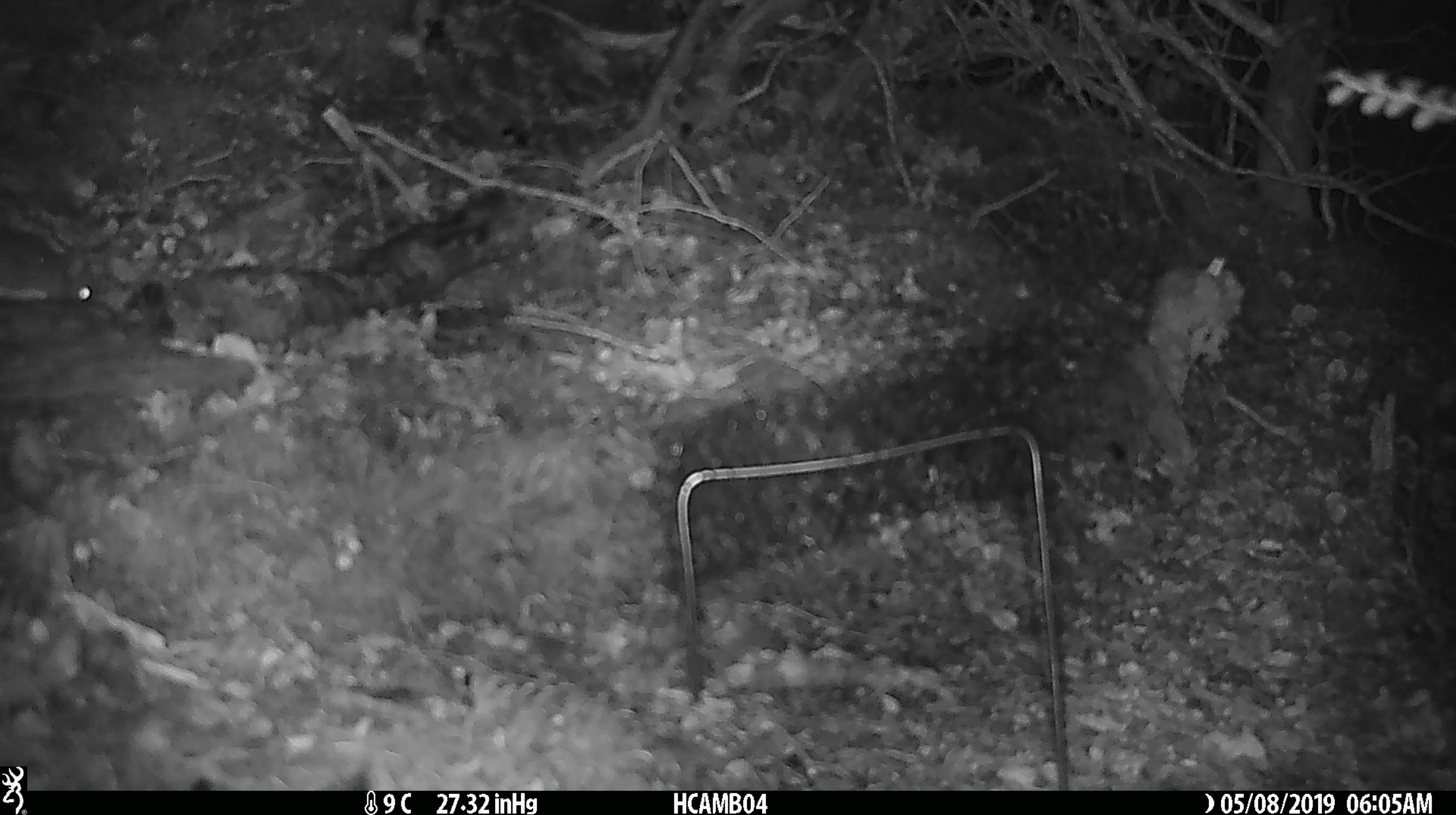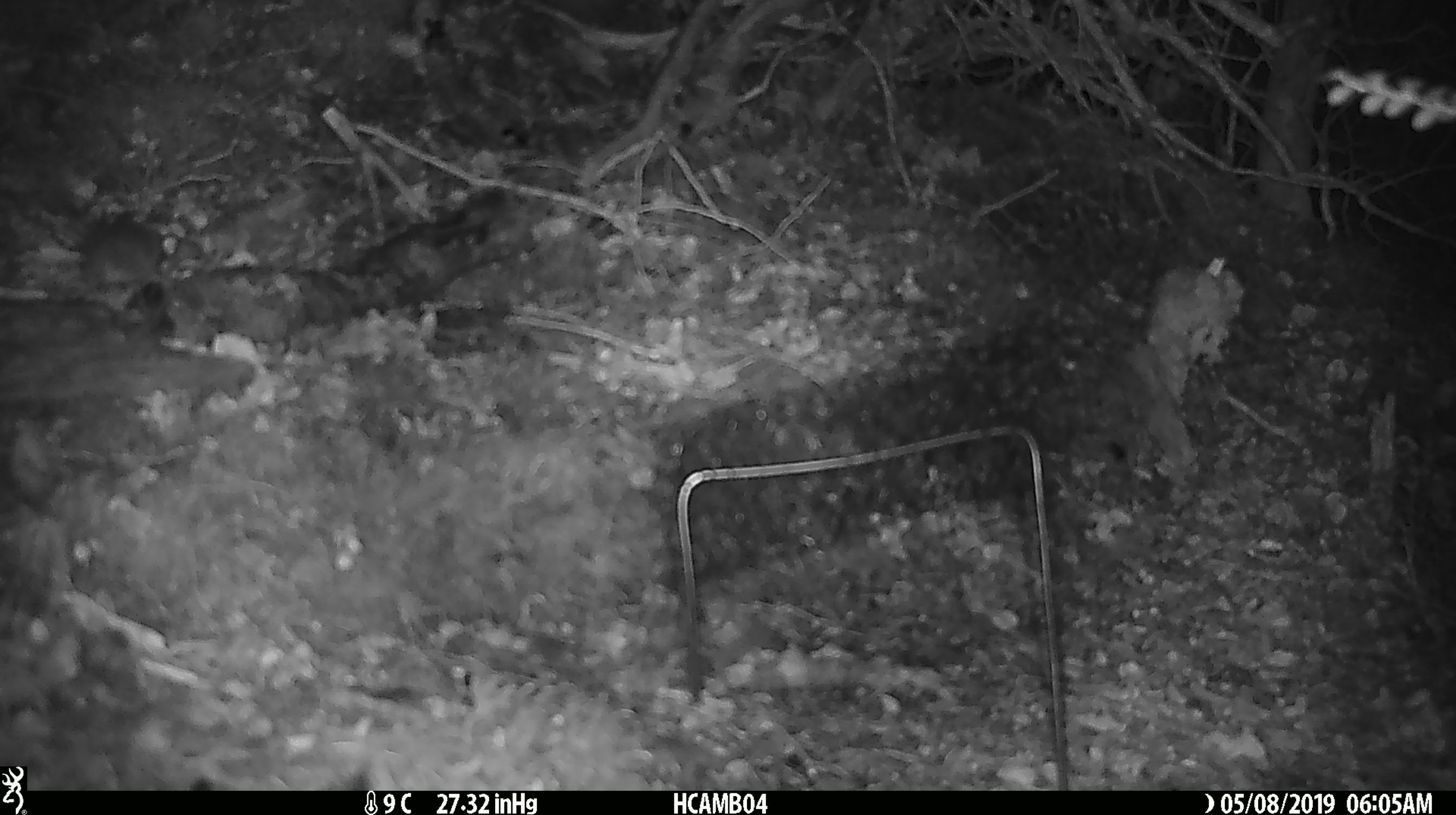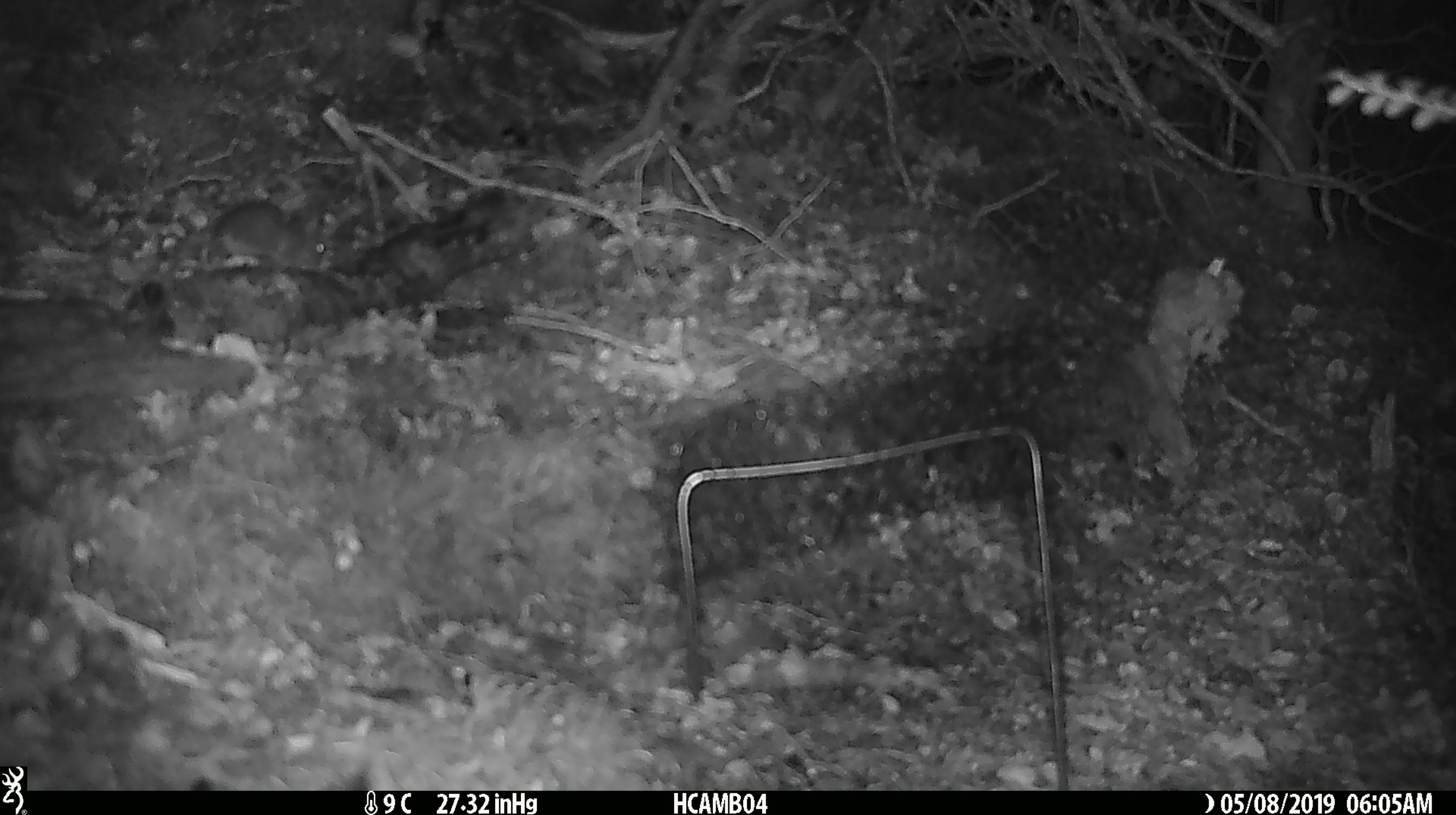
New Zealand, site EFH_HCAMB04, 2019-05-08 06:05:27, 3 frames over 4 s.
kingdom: Animalia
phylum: Chordata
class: Mammalia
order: Rodentia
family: Muridae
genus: Mus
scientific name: Mus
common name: mouse